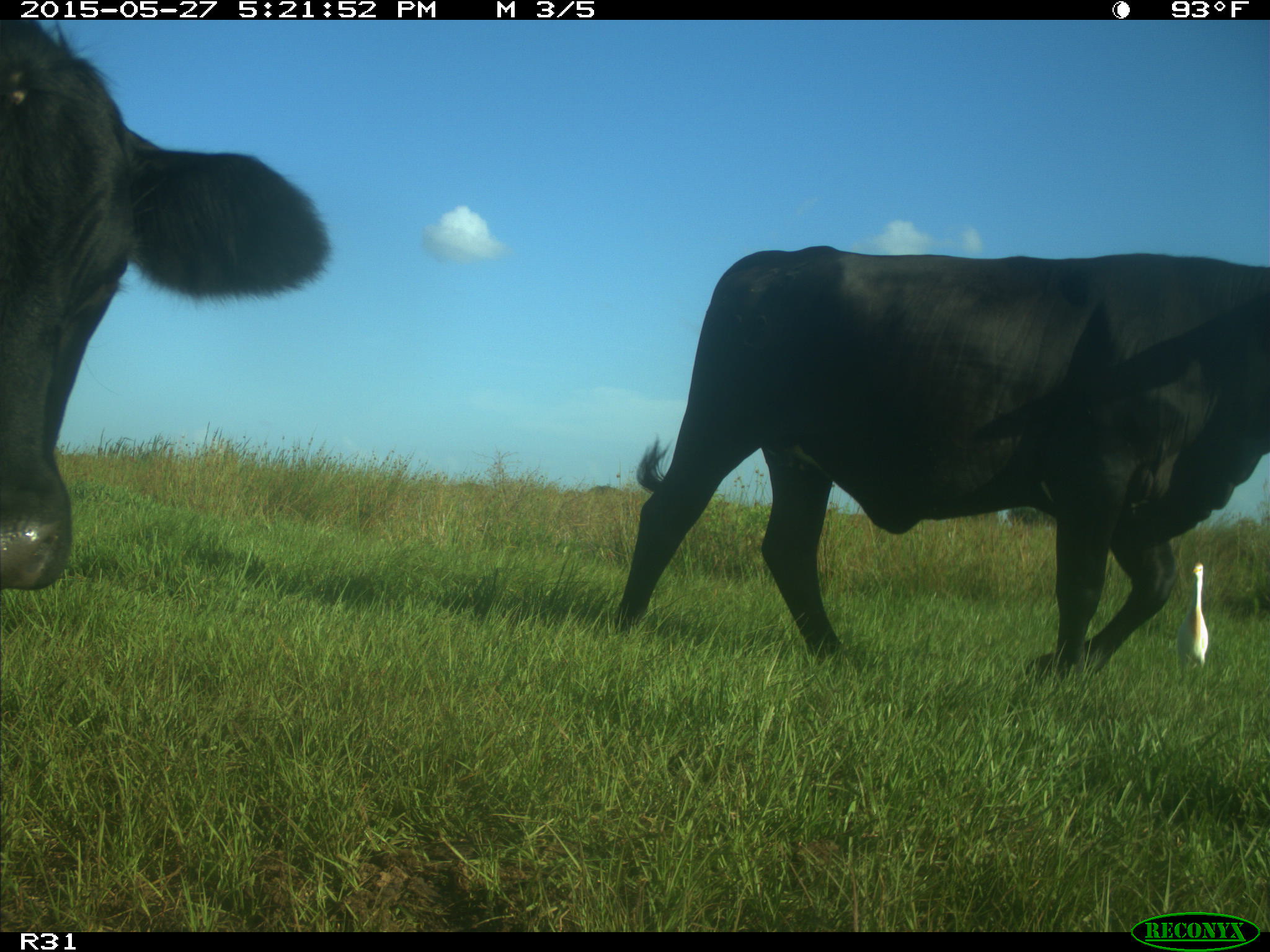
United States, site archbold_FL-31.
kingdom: Animalia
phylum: Chordata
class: Mammalia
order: Artiodactyla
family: Bovidae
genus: Bos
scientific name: Bos taurus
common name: domestic cow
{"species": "Bos taurus (domestic cow)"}